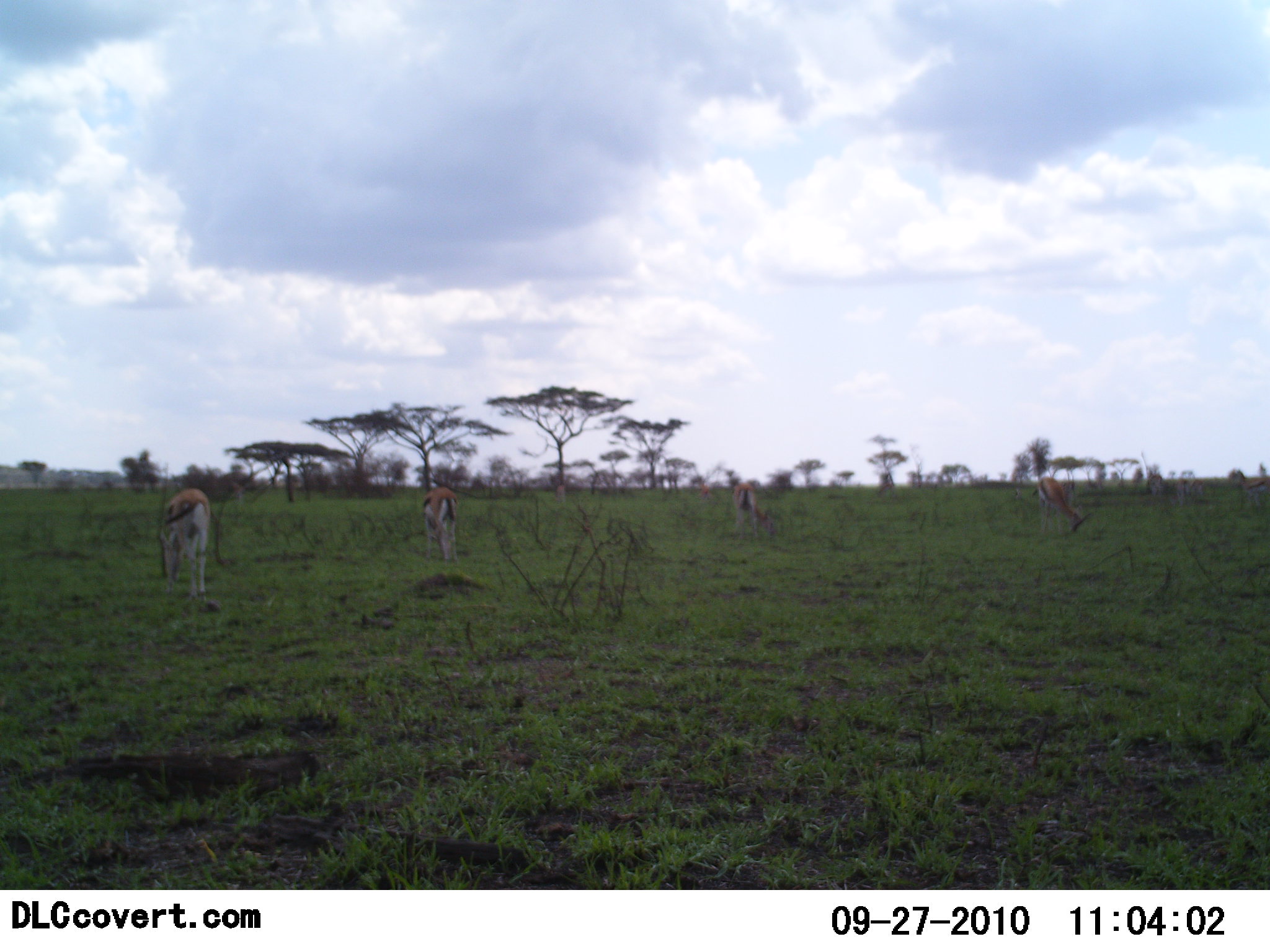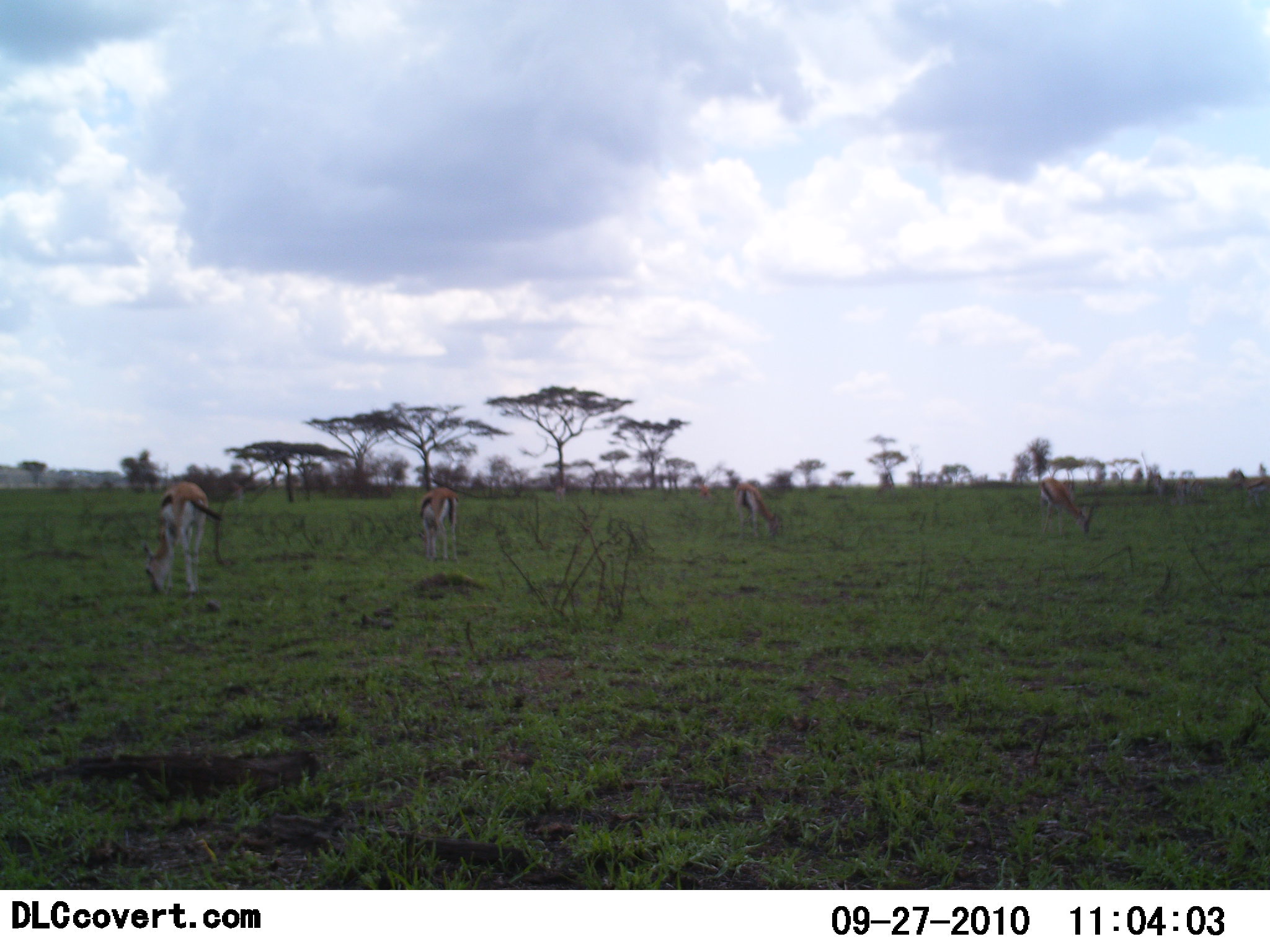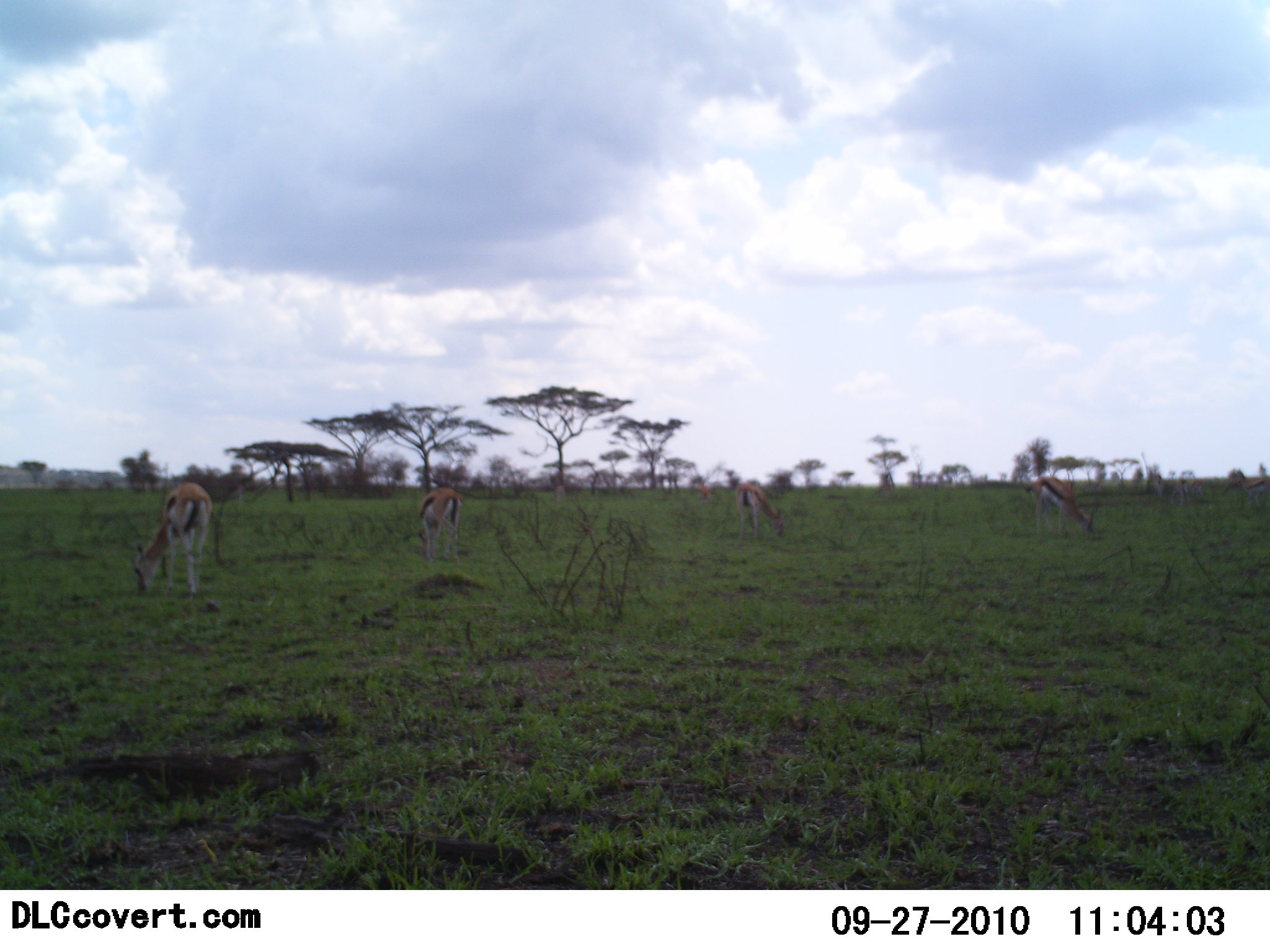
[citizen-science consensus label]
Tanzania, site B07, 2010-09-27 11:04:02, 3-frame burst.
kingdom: Animalia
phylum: Chordata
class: Mammalia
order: Artiodactyla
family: Bovidae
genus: Eudorcas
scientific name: Eudorcas thomsonii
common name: thomson's gazelle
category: gazellethomsons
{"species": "gazellethomsons (thomson's gazelle) (Eudorcas thomsonii)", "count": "4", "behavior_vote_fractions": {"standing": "18%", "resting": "0%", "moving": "9%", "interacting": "0%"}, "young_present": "0%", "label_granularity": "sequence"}